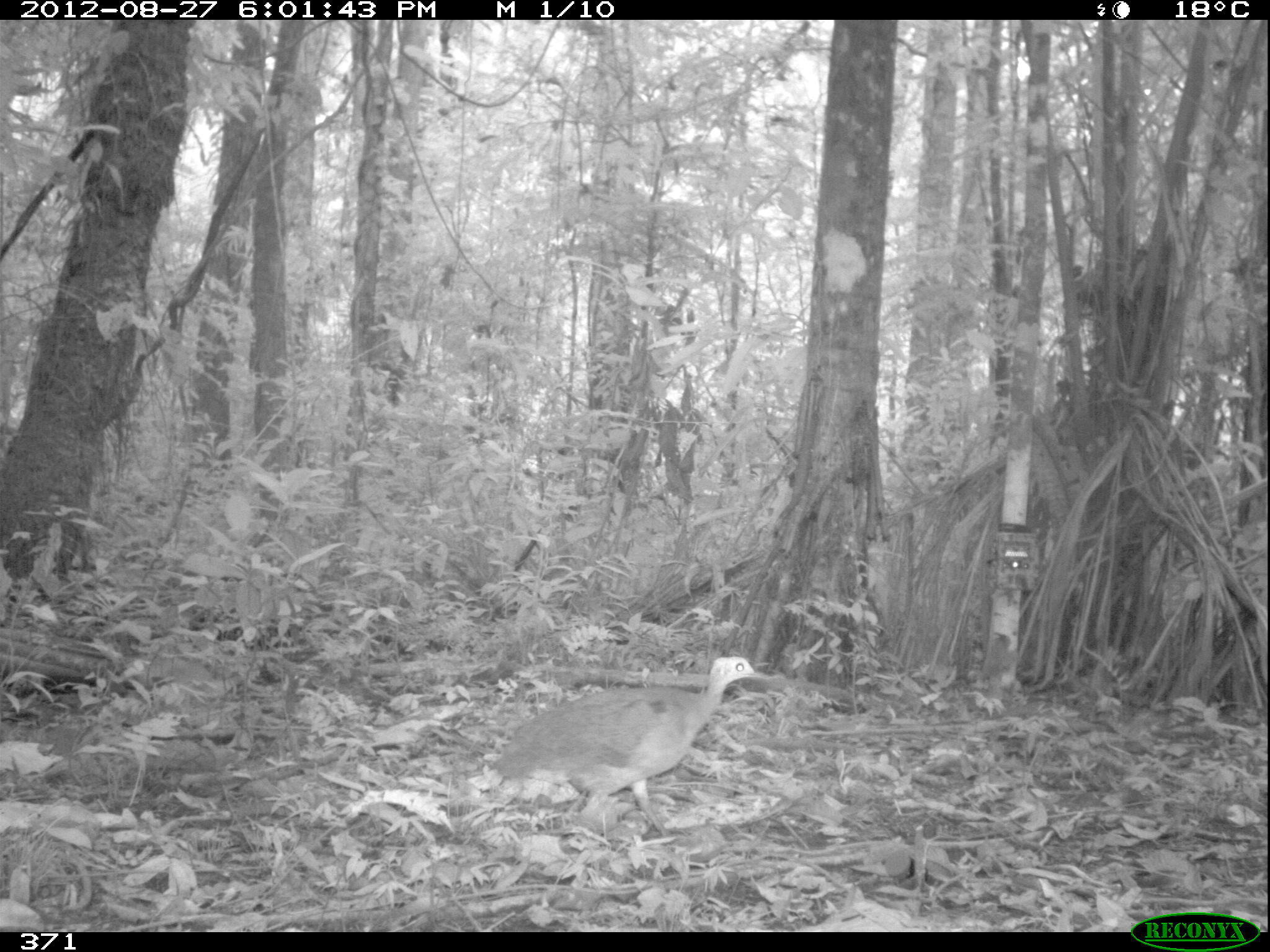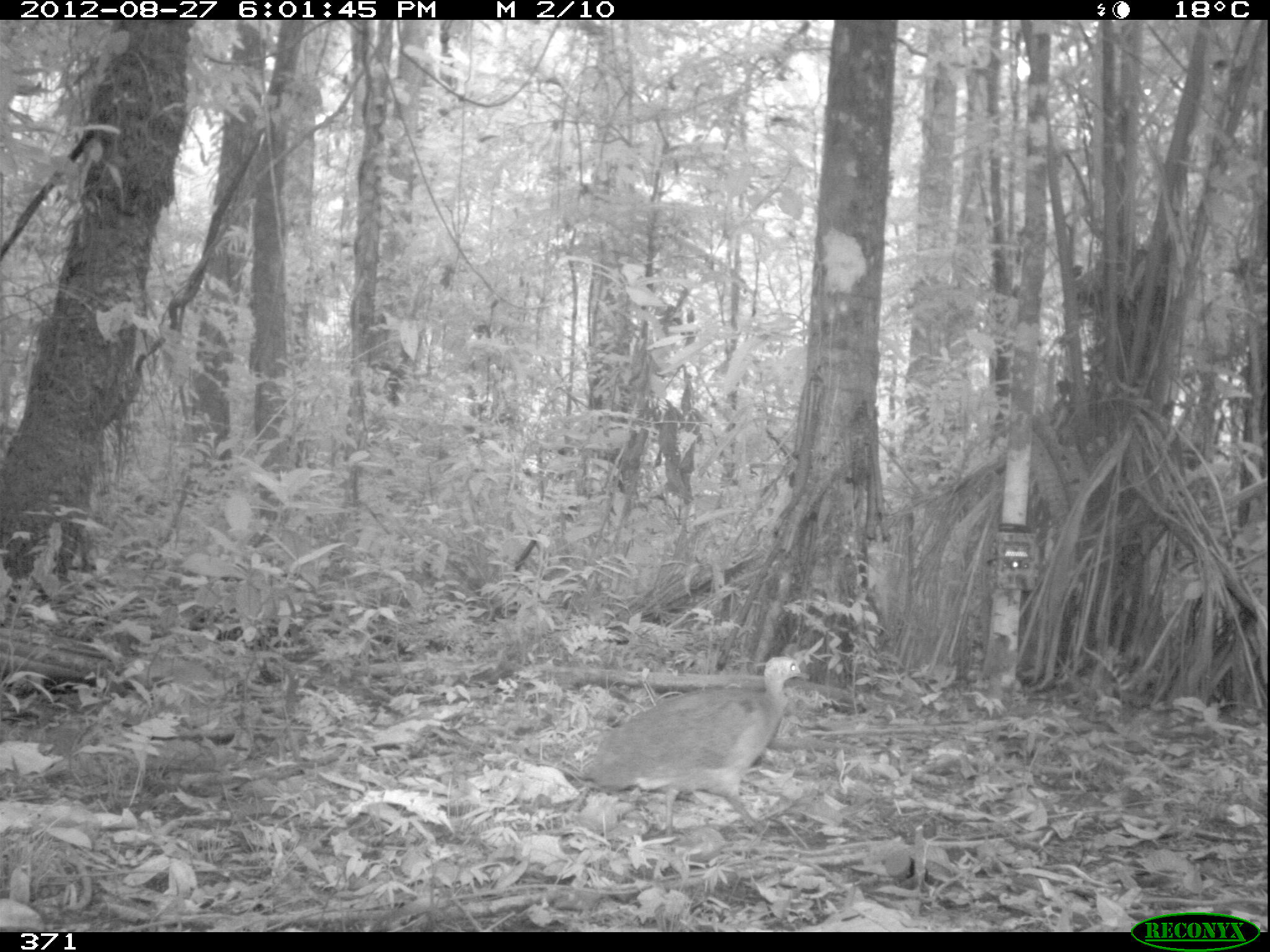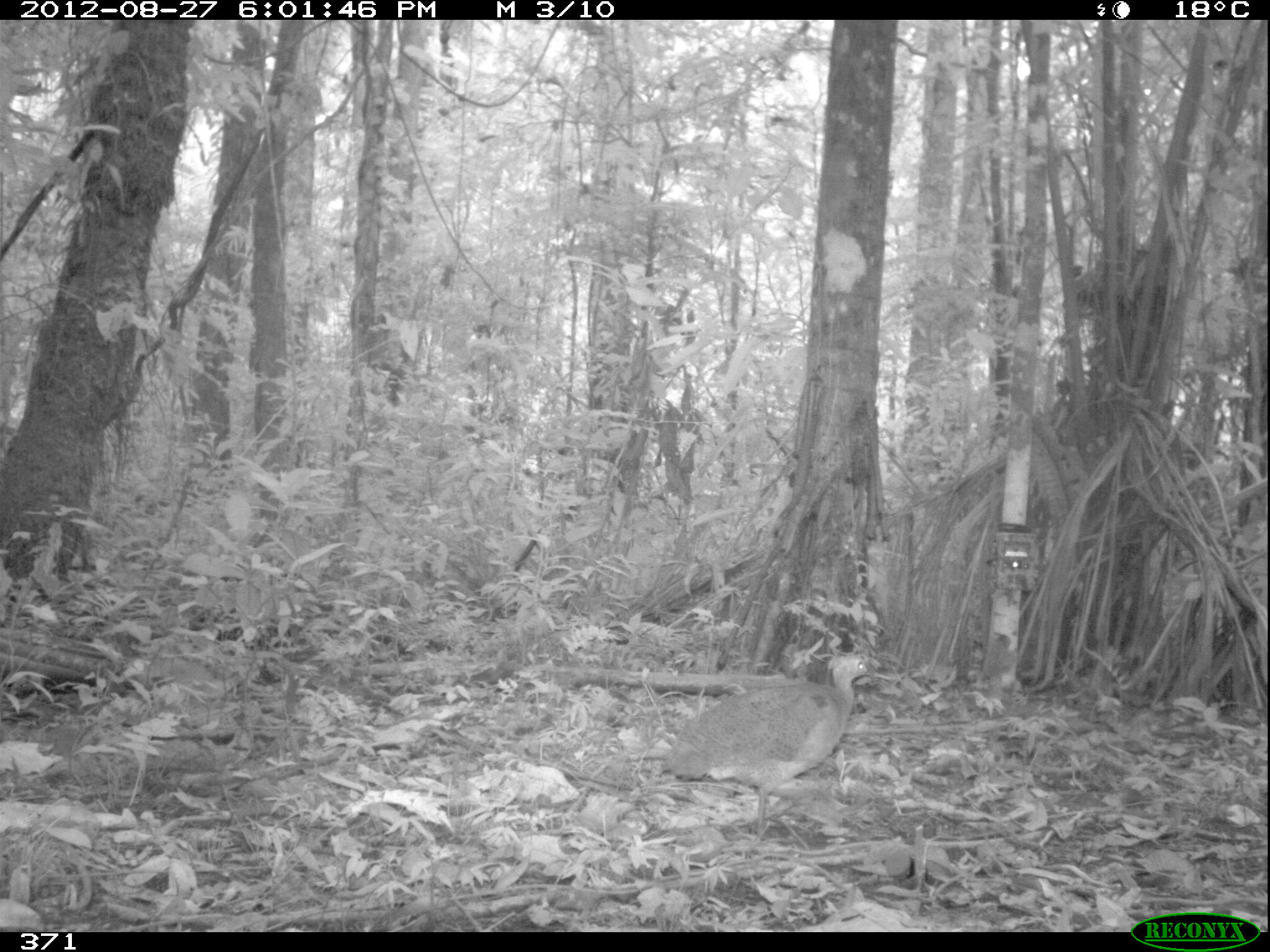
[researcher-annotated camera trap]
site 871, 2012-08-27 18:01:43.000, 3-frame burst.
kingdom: Animalia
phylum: Chordata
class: Aves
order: Galliformes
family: Phasianidae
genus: Alectoris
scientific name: Alectoris rufa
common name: red-legged partridge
Alectoris rufa (red-legged partridge).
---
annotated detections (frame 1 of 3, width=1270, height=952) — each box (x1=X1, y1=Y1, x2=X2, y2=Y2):
alectoris rufa: (x1=481, y1=655, x2=770, y2=838)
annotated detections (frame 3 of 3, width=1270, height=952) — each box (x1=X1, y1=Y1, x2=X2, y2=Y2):
alectoris rufa: (x1=654, y1=651, x2=878, y2=849)